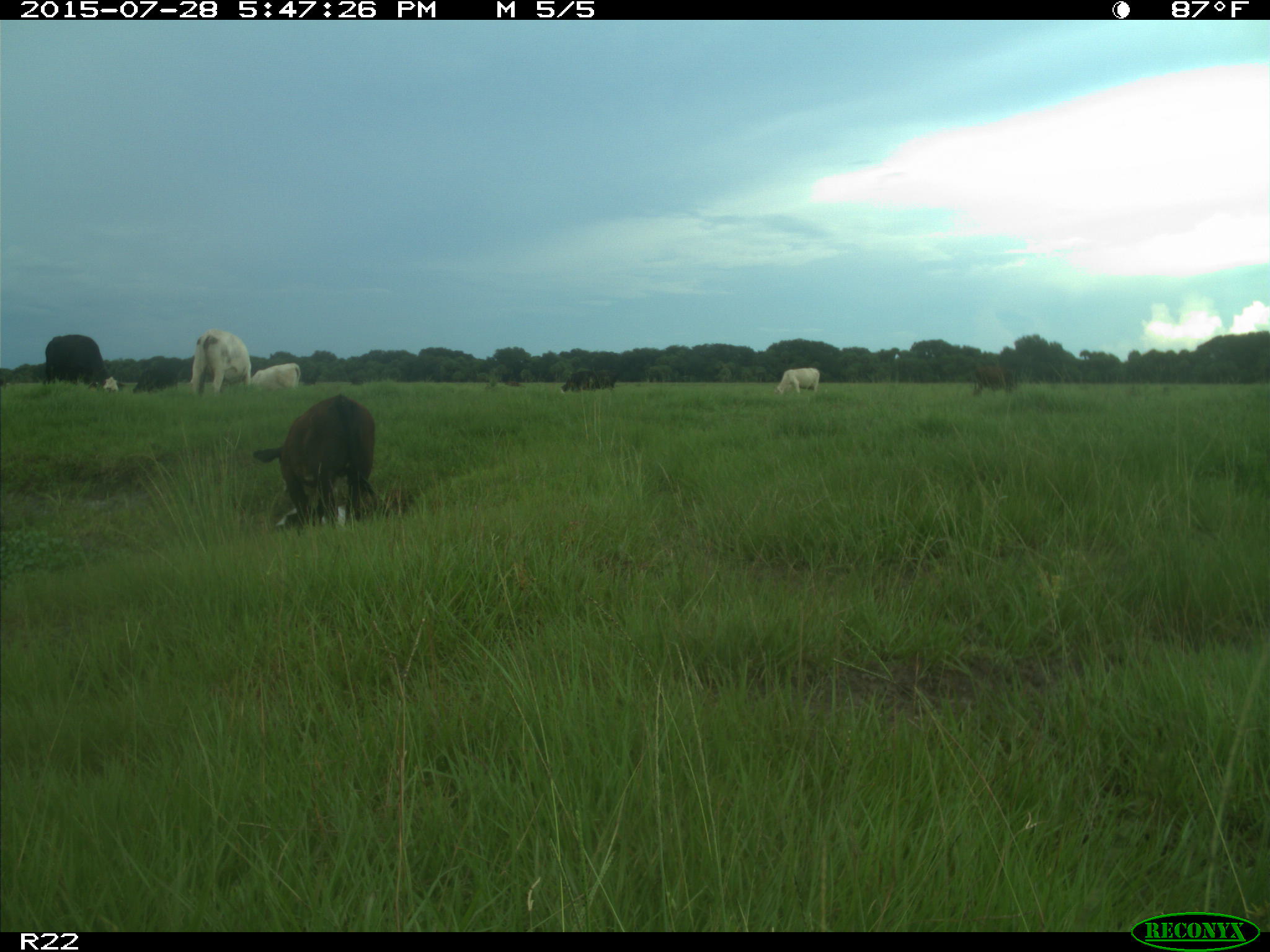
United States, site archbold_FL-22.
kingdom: Animalia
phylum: Chordata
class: Mammalia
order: Artiodactyla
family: Bovidae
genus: Bos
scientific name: Bos taurus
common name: domestic cow